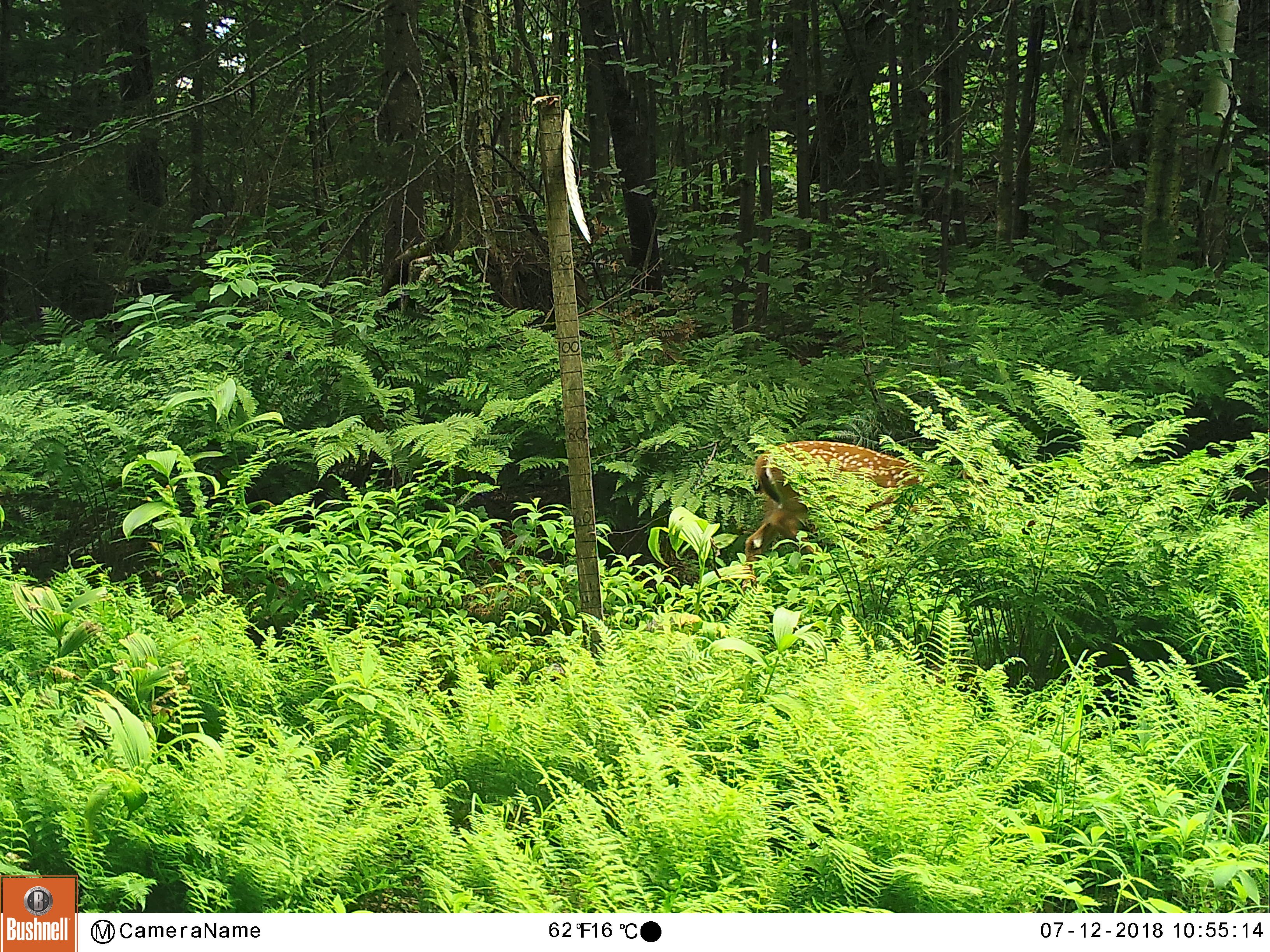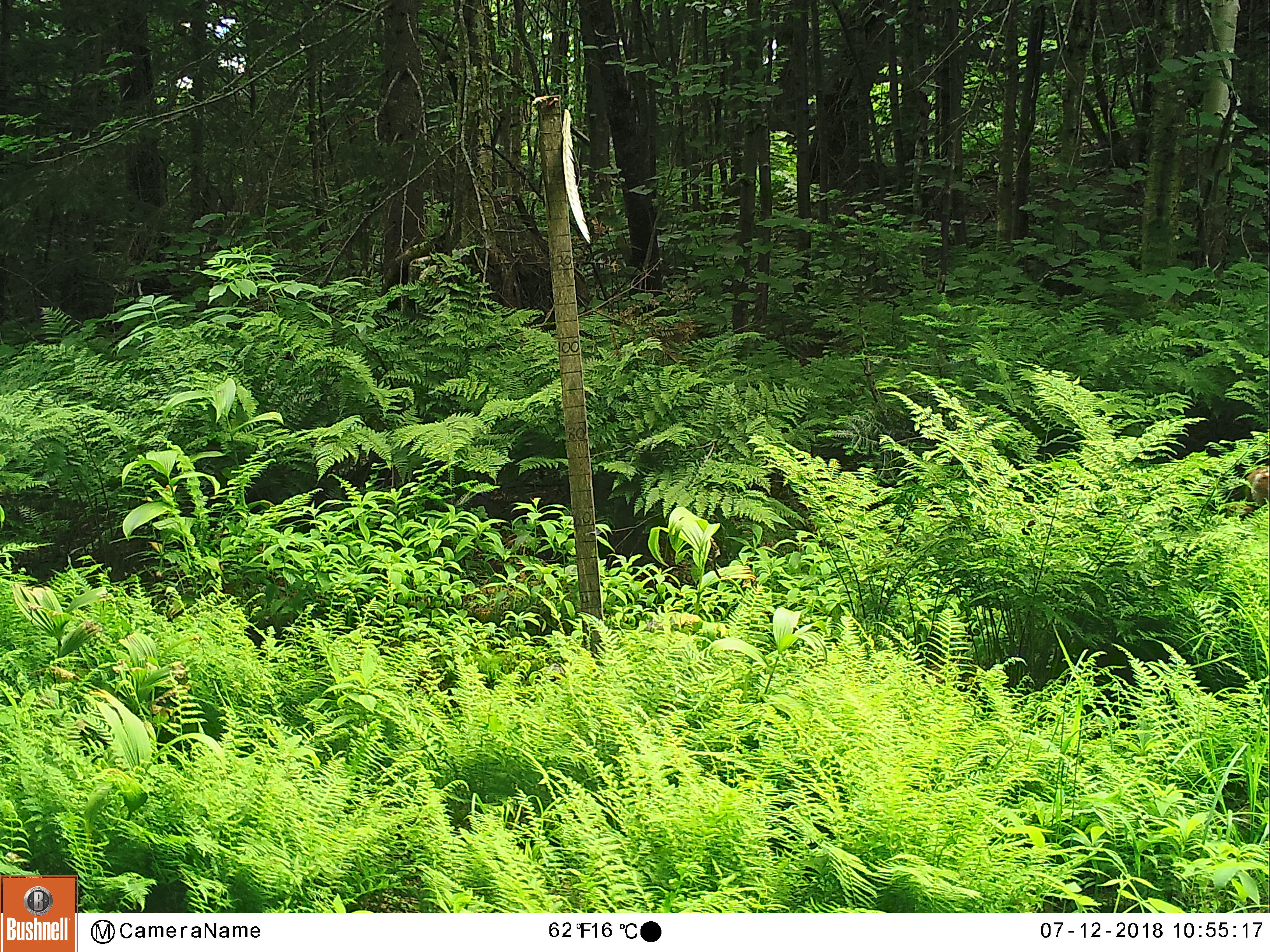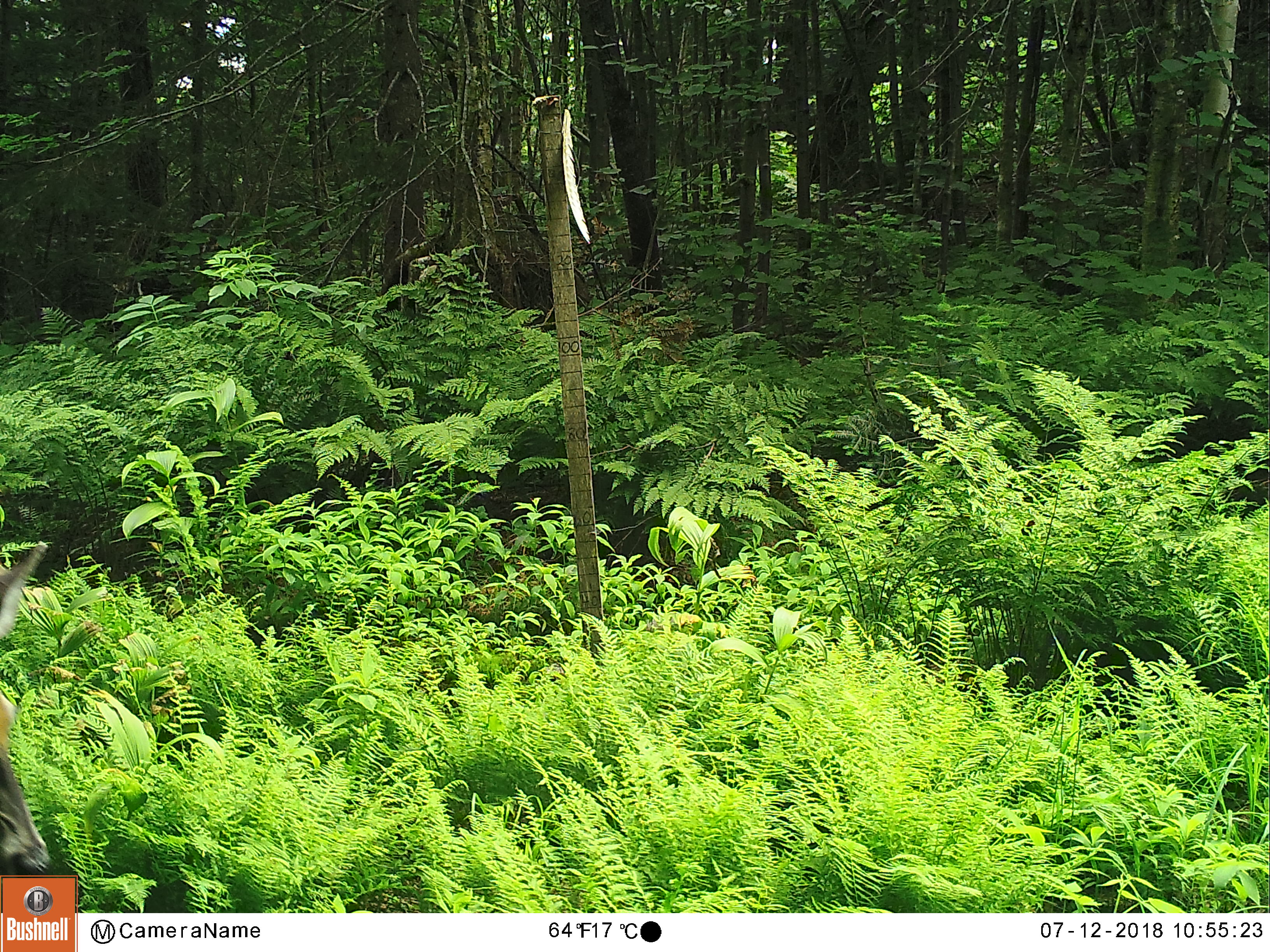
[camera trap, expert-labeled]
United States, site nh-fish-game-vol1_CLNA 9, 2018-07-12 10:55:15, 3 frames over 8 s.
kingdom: Animalia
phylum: Chordata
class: Mammalia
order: Artiodactyla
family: Cervidae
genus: Odocoileus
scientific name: Odocoileus virginianus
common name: white-tailed deer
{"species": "white-tailed deer (Odocoileus virginianus)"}